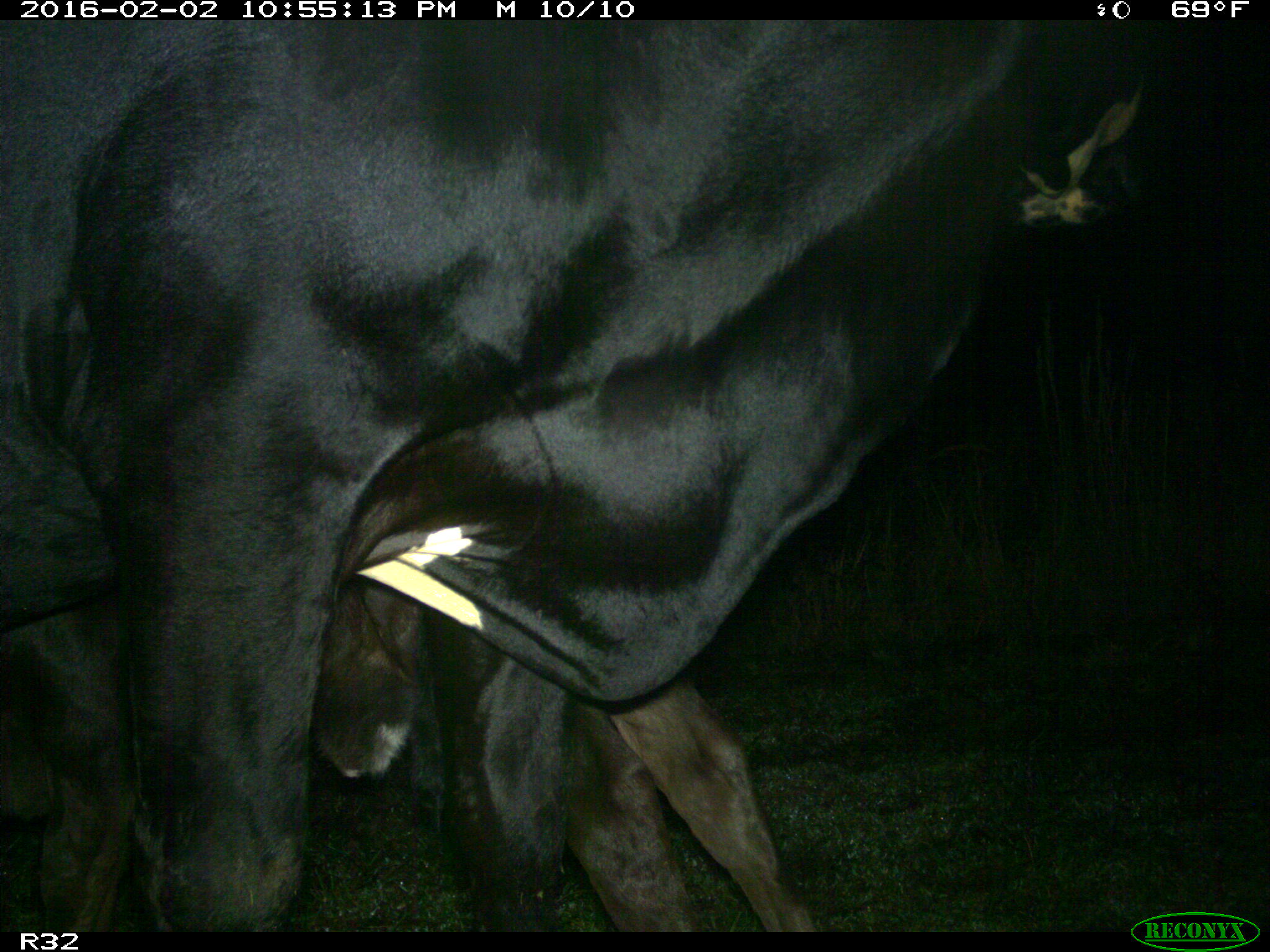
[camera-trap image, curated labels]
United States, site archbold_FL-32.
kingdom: Animalia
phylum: Chordata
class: Mammalia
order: Artiodactyla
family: Bovidae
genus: Bos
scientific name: Bos taurus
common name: domestic cow